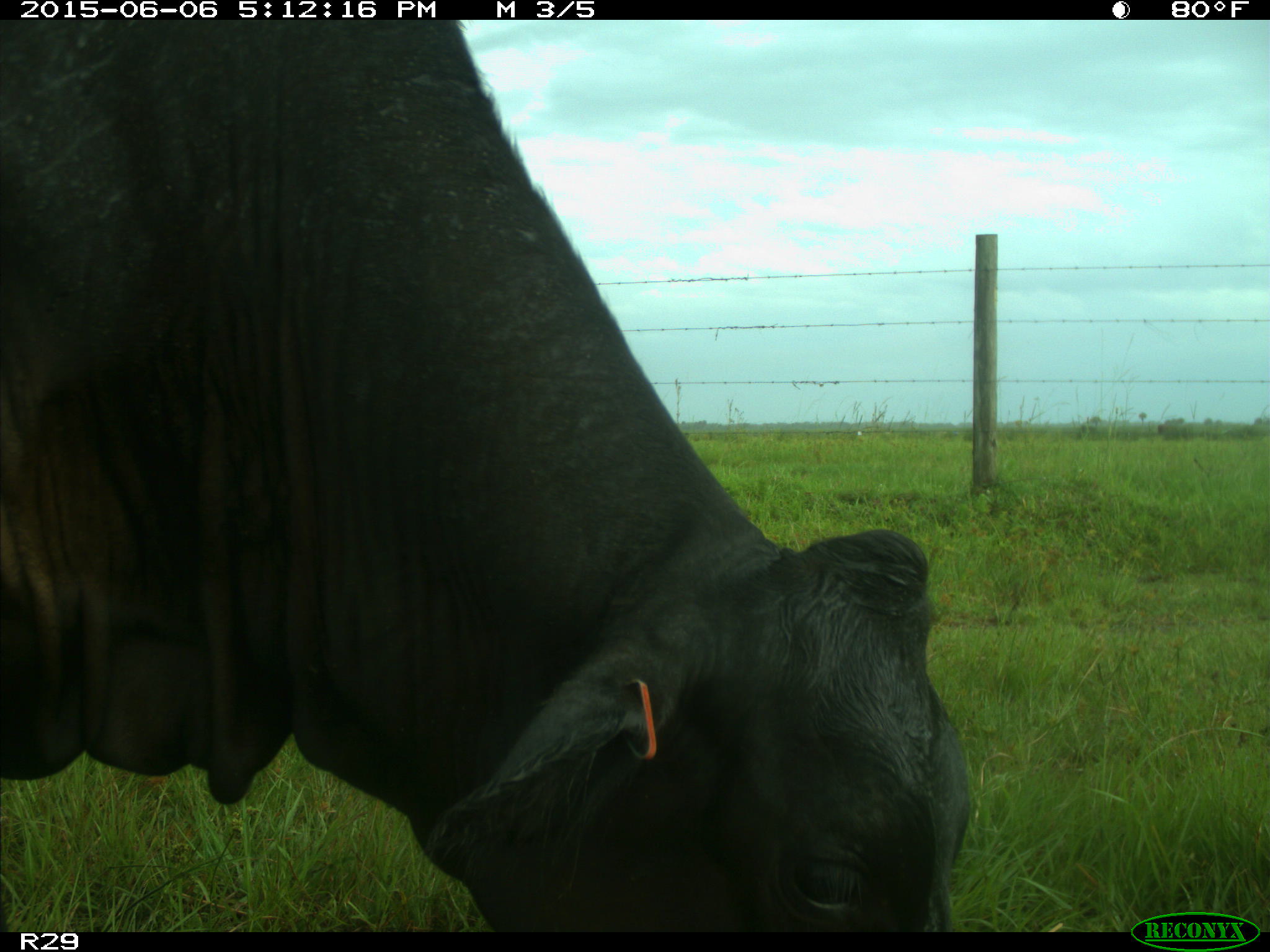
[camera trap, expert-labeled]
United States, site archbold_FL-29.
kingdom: Animalia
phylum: Chordata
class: Mammalia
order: Artiodactyla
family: Bovidae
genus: Bos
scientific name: Bos taurus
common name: domestic cow